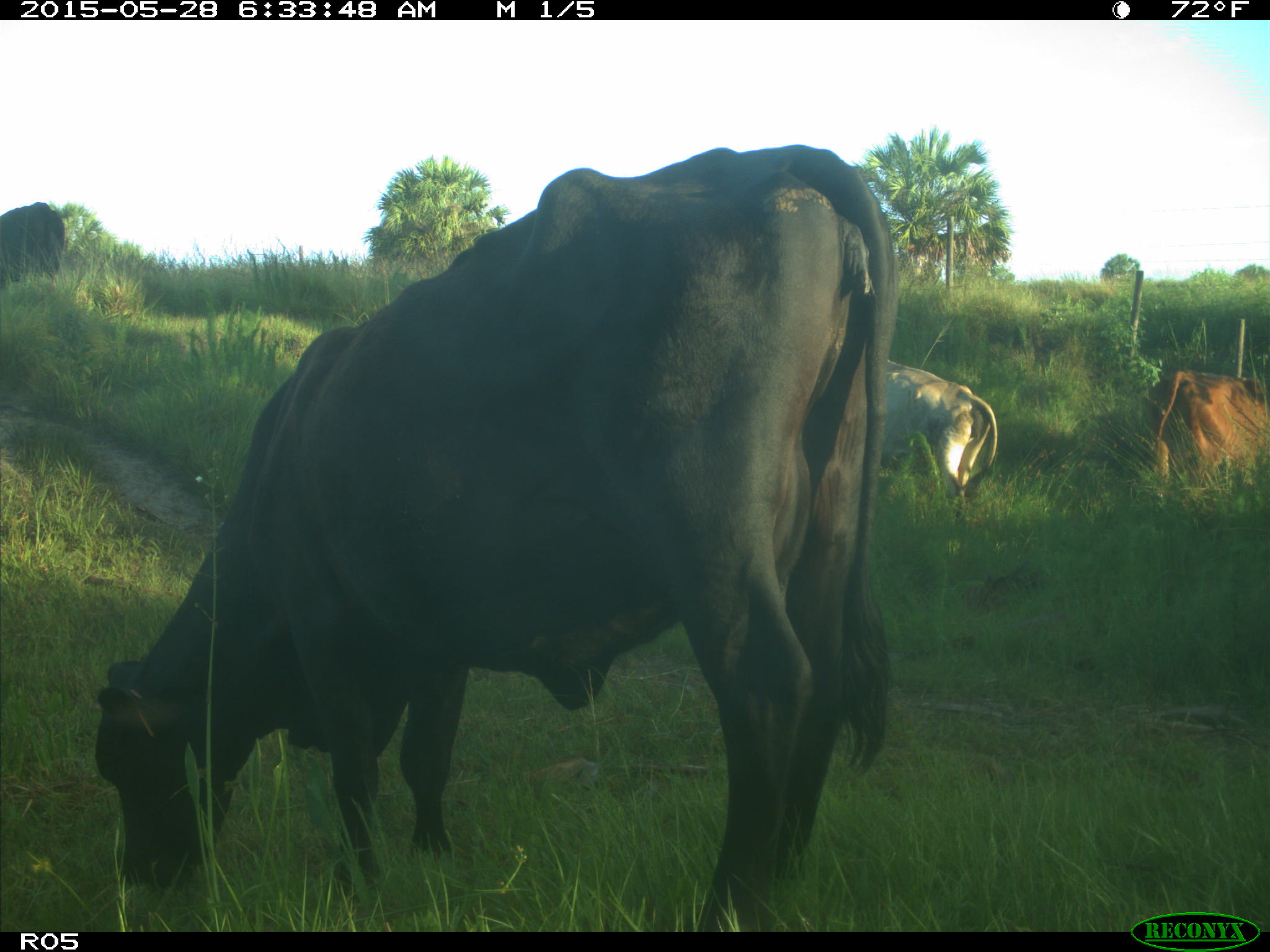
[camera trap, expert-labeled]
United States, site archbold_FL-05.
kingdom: Animalia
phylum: Chordata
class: Mammalia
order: Artiodactyla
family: Bovidae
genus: Bos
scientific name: Bos taurus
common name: domestic cow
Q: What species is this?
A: Bos taurus (domestic cow).